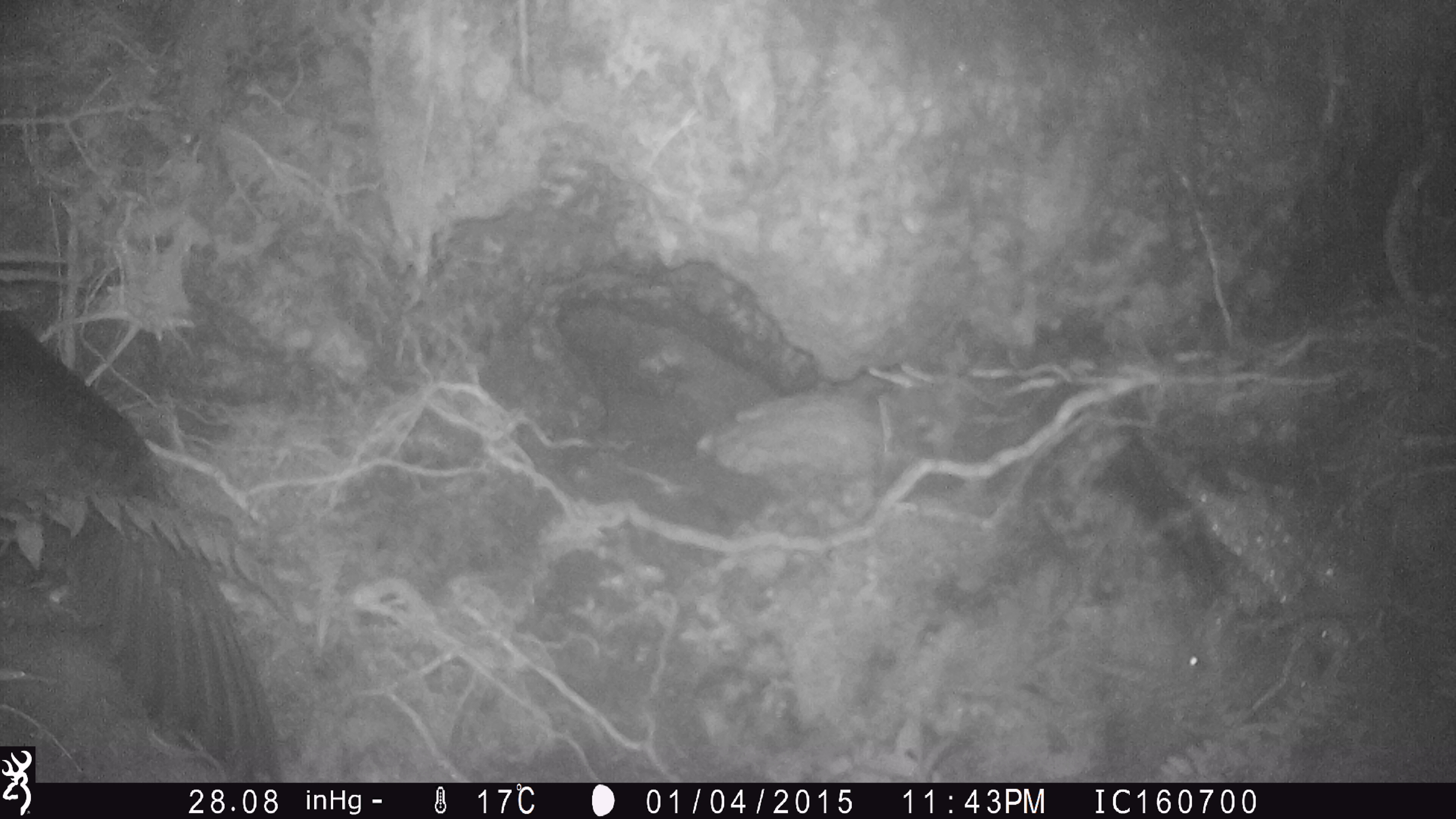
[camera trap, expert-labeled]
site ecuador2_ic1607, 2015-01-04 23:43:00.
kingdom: Animalia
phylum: Chordata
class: Aves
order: Procellariiformes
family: Procellariidae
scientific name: Procellariidae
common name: petrel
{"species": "petrel (Procellariidae)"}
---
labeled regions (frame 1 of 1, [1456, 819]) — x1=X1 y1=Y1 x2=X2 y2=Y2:
petrel: x1=1 y1=297 x2=279 y2=780